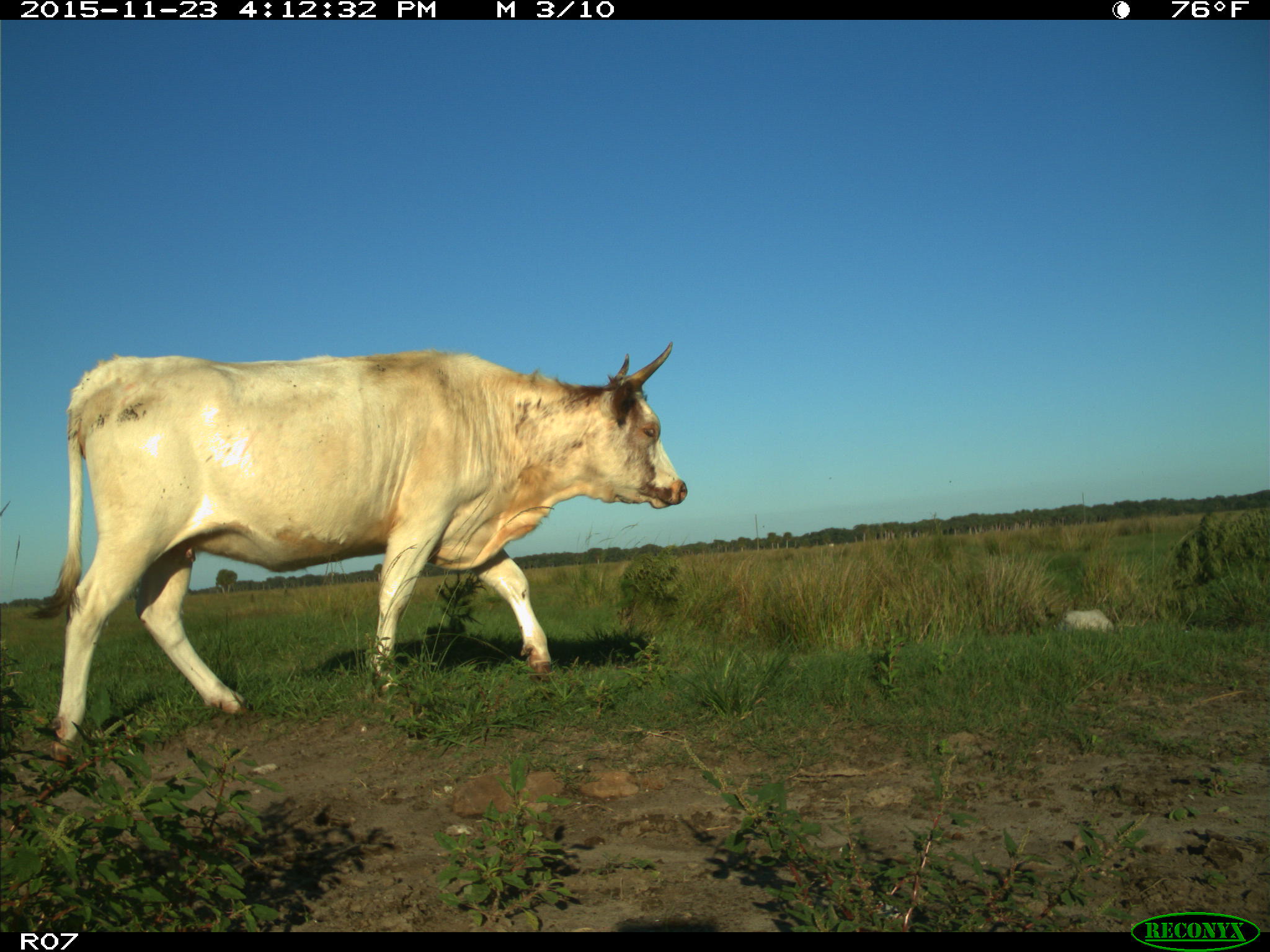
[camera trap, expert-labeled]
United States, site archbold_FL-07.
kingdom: Animalia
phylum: Chordata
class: Mammalia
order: Artiodactyla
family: Bovidae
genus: Bos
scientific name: Bos taurus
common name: domestic cow